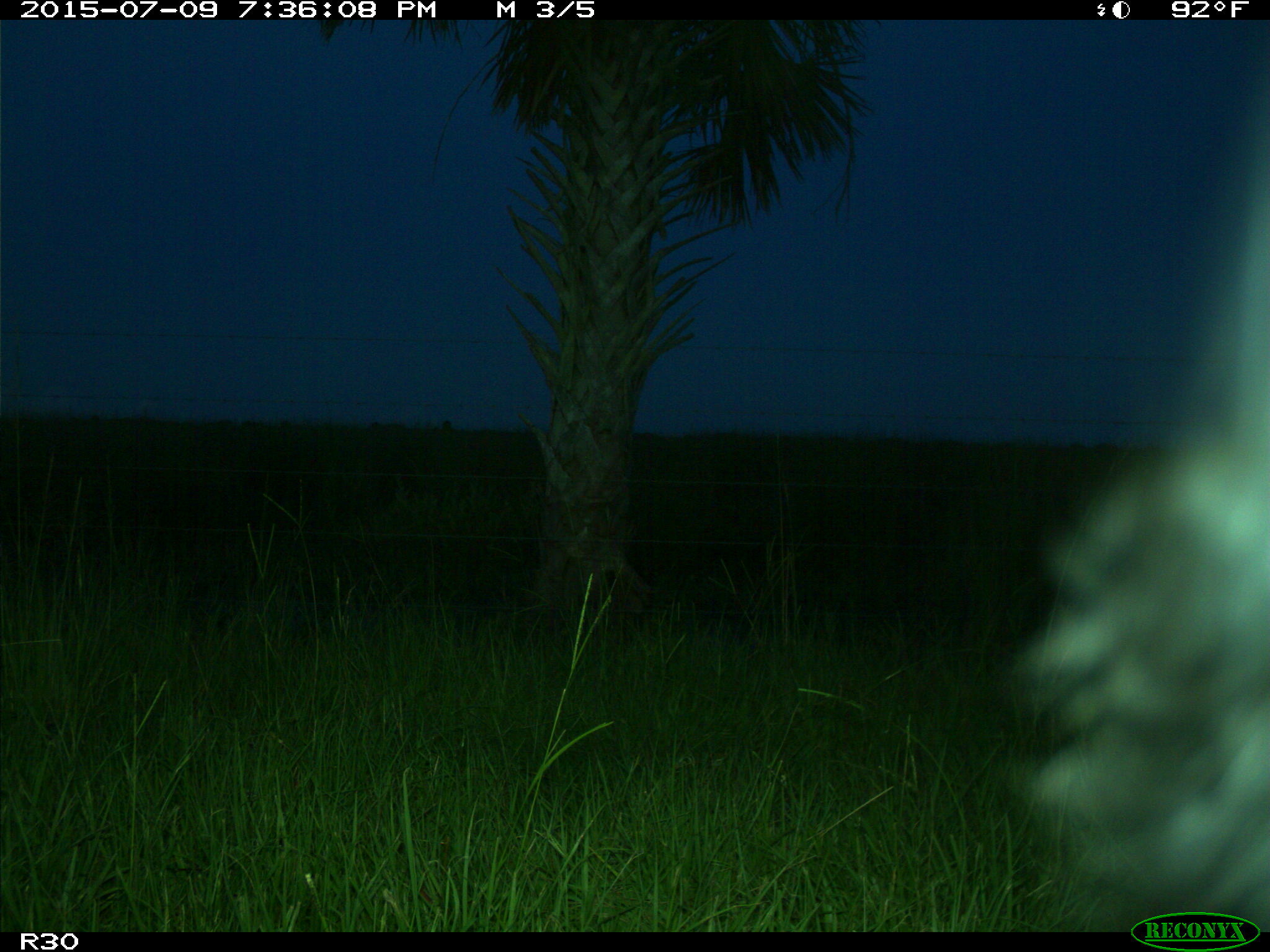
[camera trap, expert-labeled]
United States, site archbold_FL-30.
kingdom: Animalia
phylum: Chordata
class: Mammalia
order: Artiodactyla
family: Bovidae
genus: Bos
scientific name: Bos taurus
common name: domestic cow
Bos taurus (domestic cow).